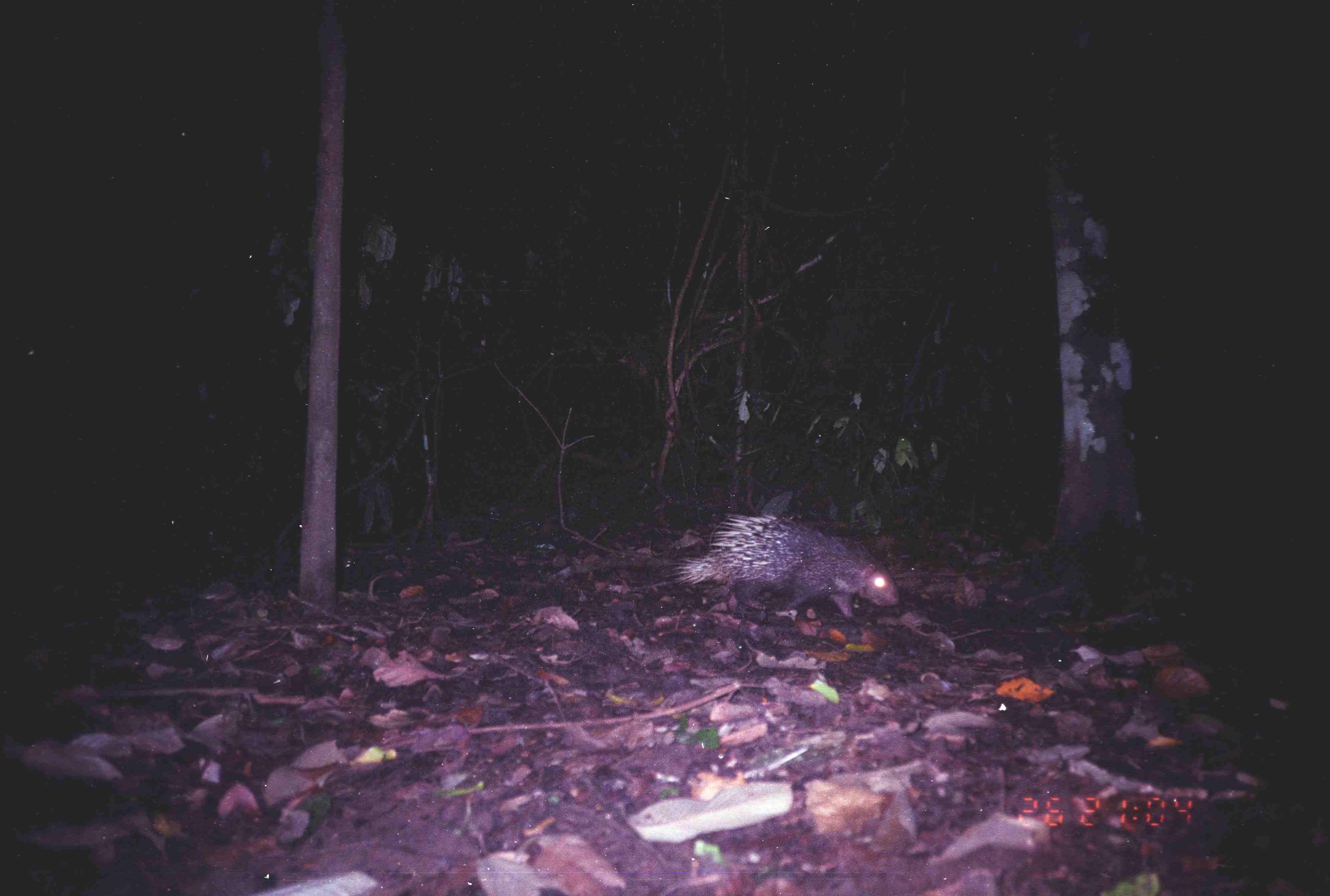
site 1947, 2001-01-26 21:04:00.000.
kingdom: Animalia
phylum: Chordata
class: Mammalia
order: Rodentia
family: Hystricidae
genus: Hystrix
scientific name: Hystrix brachyura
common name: east asian porcupine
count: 1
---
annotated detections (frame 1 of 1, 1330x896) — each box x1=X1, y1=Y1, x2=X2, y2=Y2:
hystrix brachyura: x1=670, y1=513, x2=902, y2=627